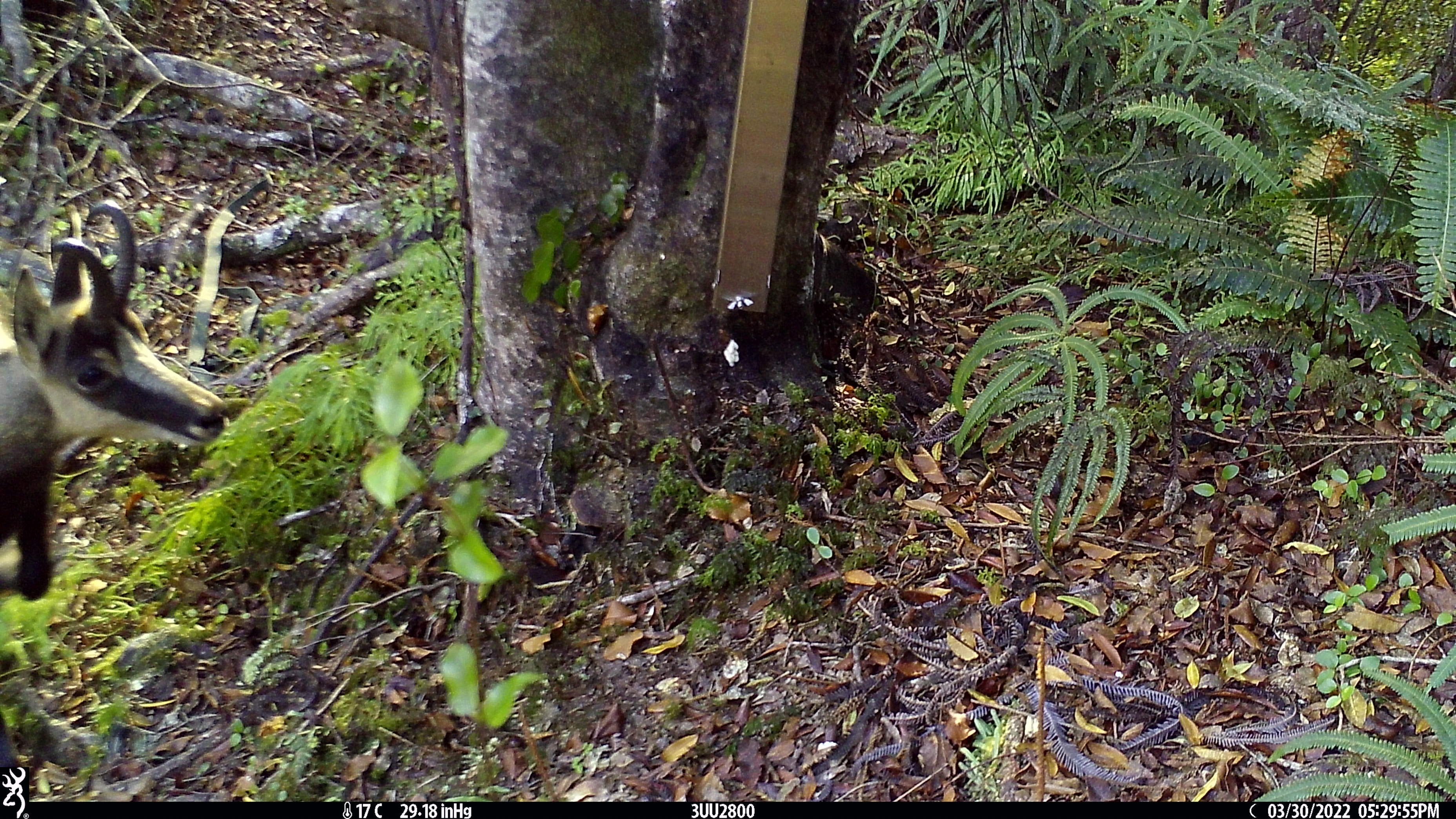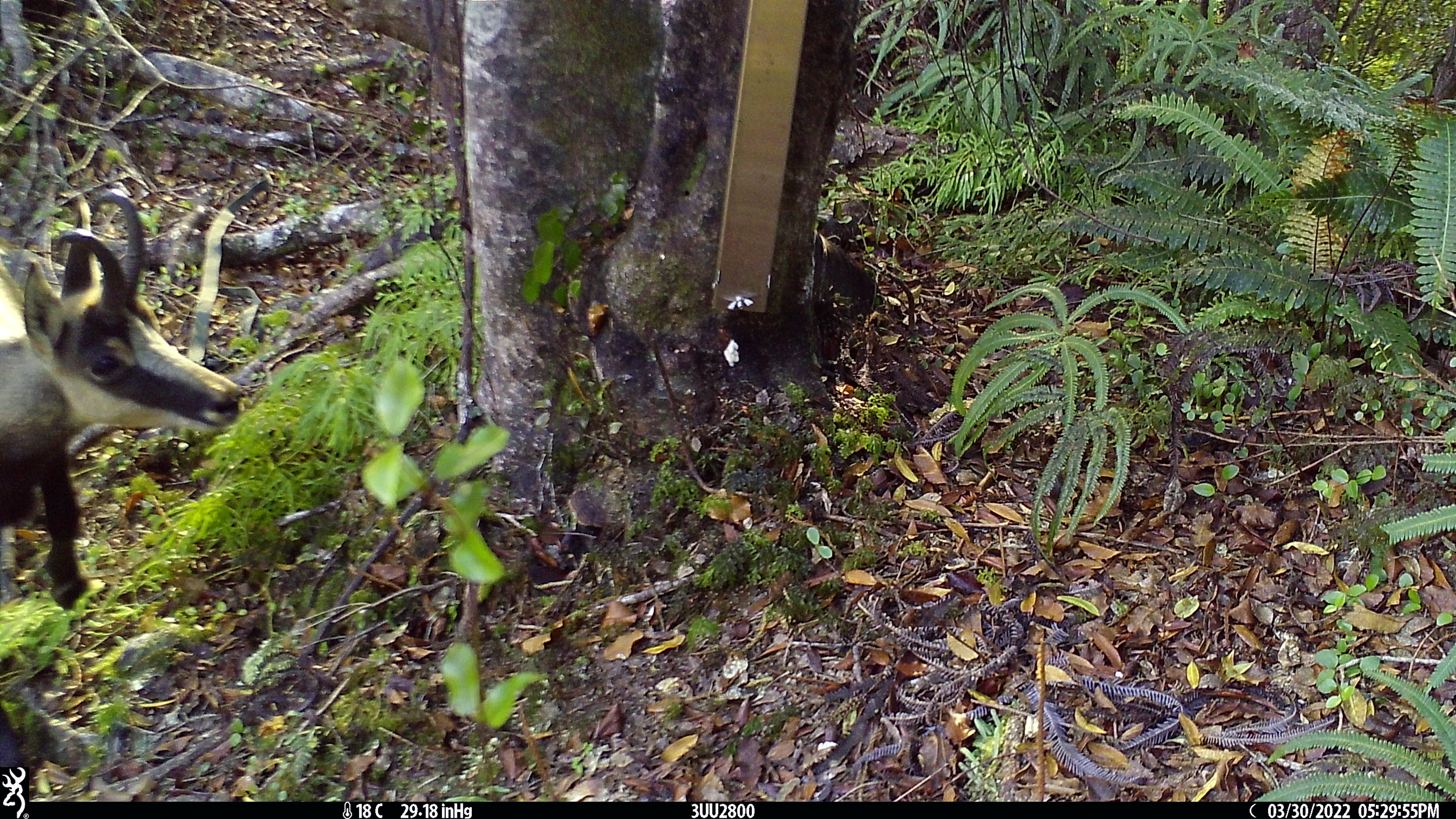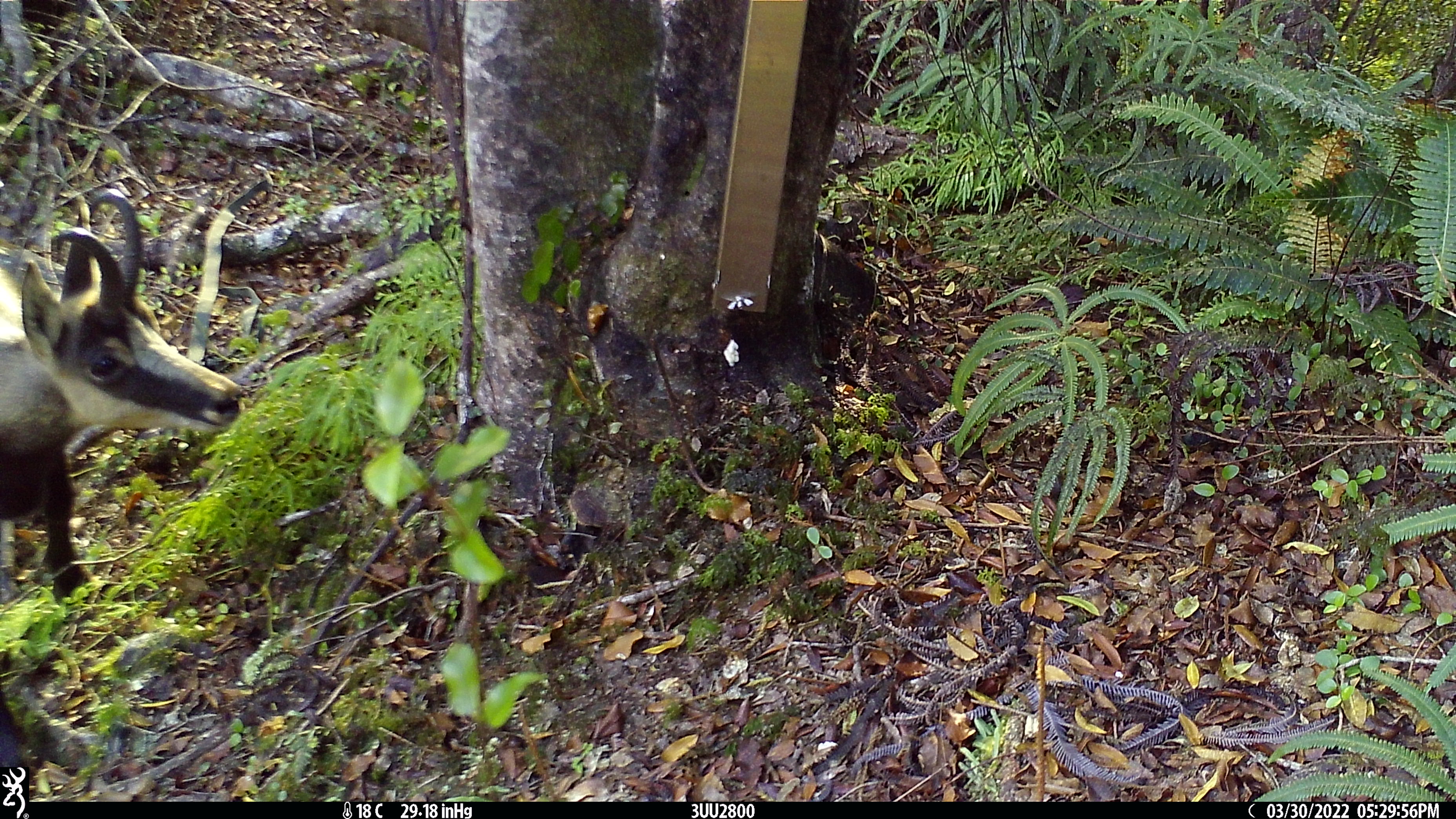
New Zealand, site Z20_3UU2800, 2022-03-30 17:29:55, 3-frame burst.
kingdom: Animalia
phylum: Chordata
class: Mammalia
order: Artiodactyla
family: Bovidae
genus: Rupicapra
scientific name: Rupicapra rupicapra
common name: alpine chamois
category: chamois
Chamois (alpine chamois) (Rupicapra rupicapra).